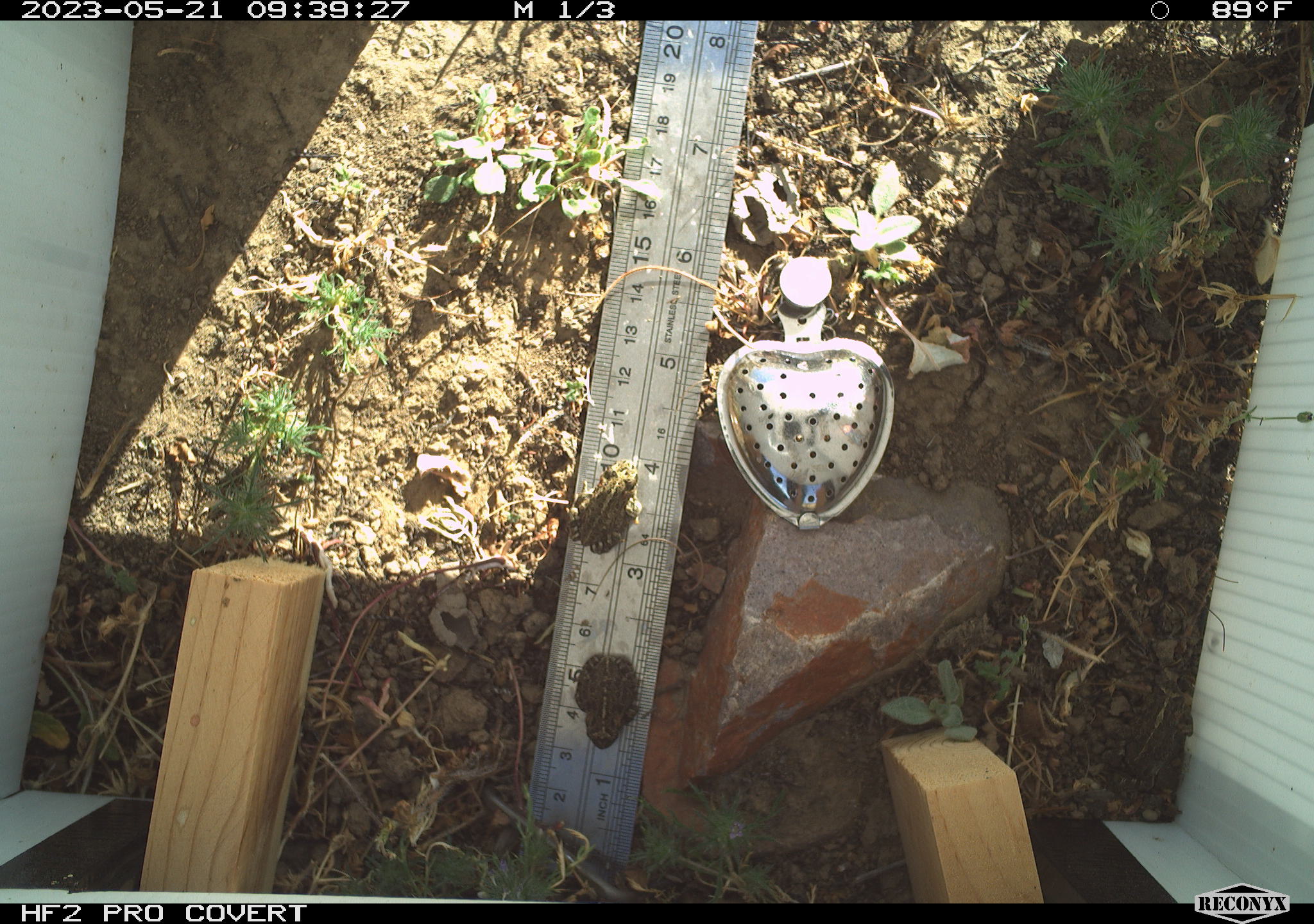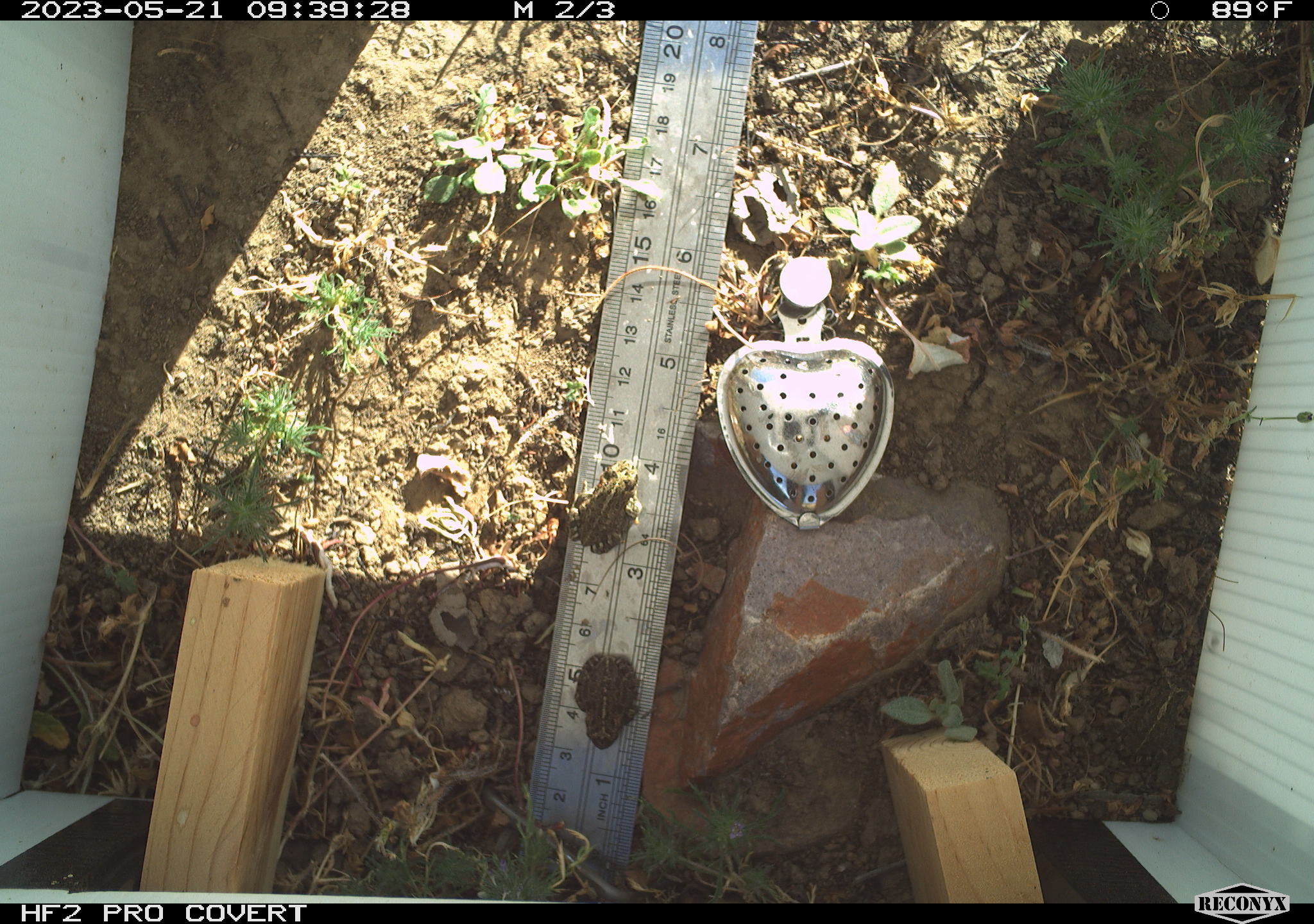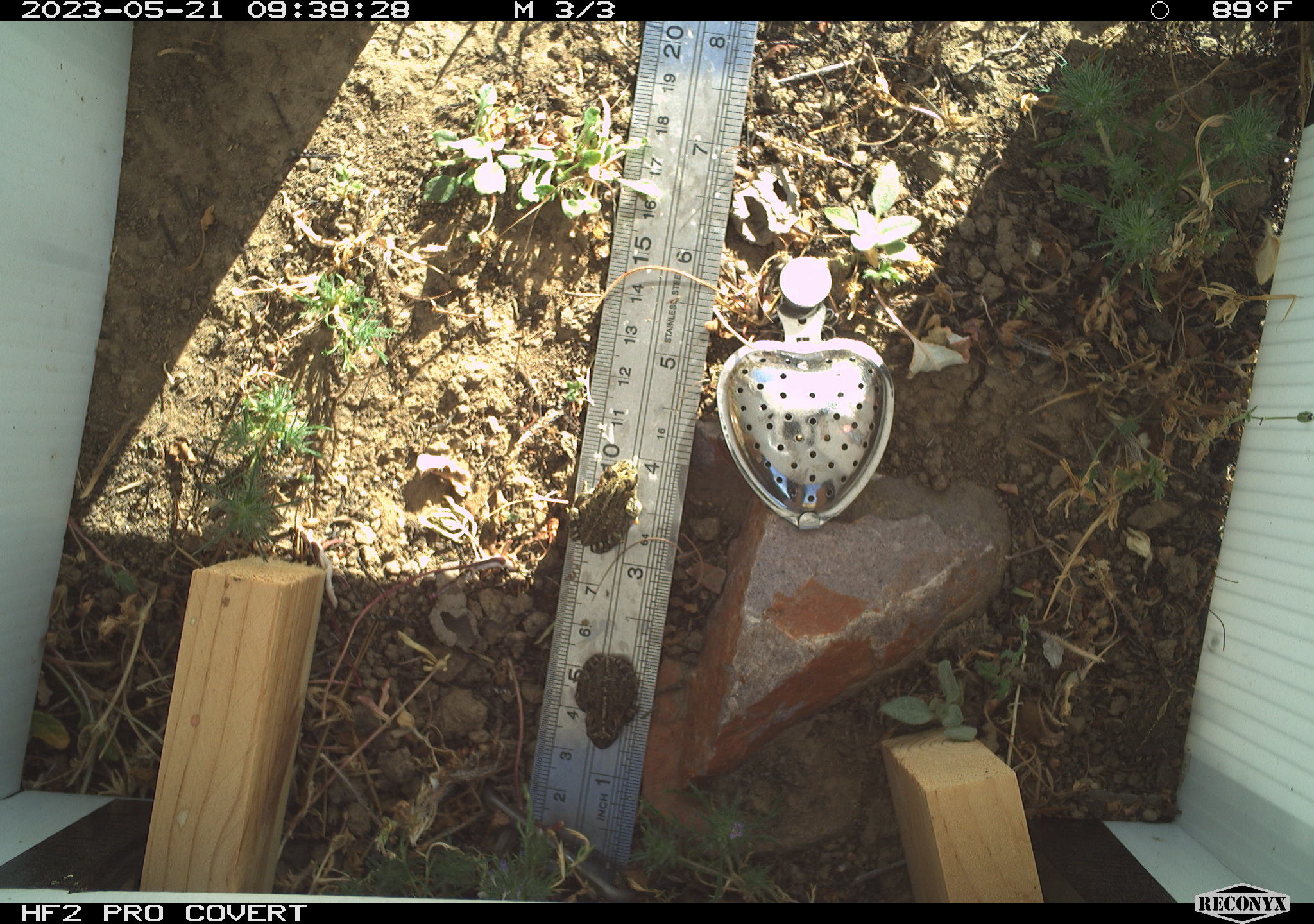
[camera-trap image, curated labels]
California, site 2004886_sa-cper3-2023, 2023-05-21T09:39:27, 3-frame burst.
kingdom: Animalia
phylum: Chordata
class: Amphibia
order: Anura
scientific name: Anura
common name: frogs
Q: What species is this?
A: Frogs (Anura).